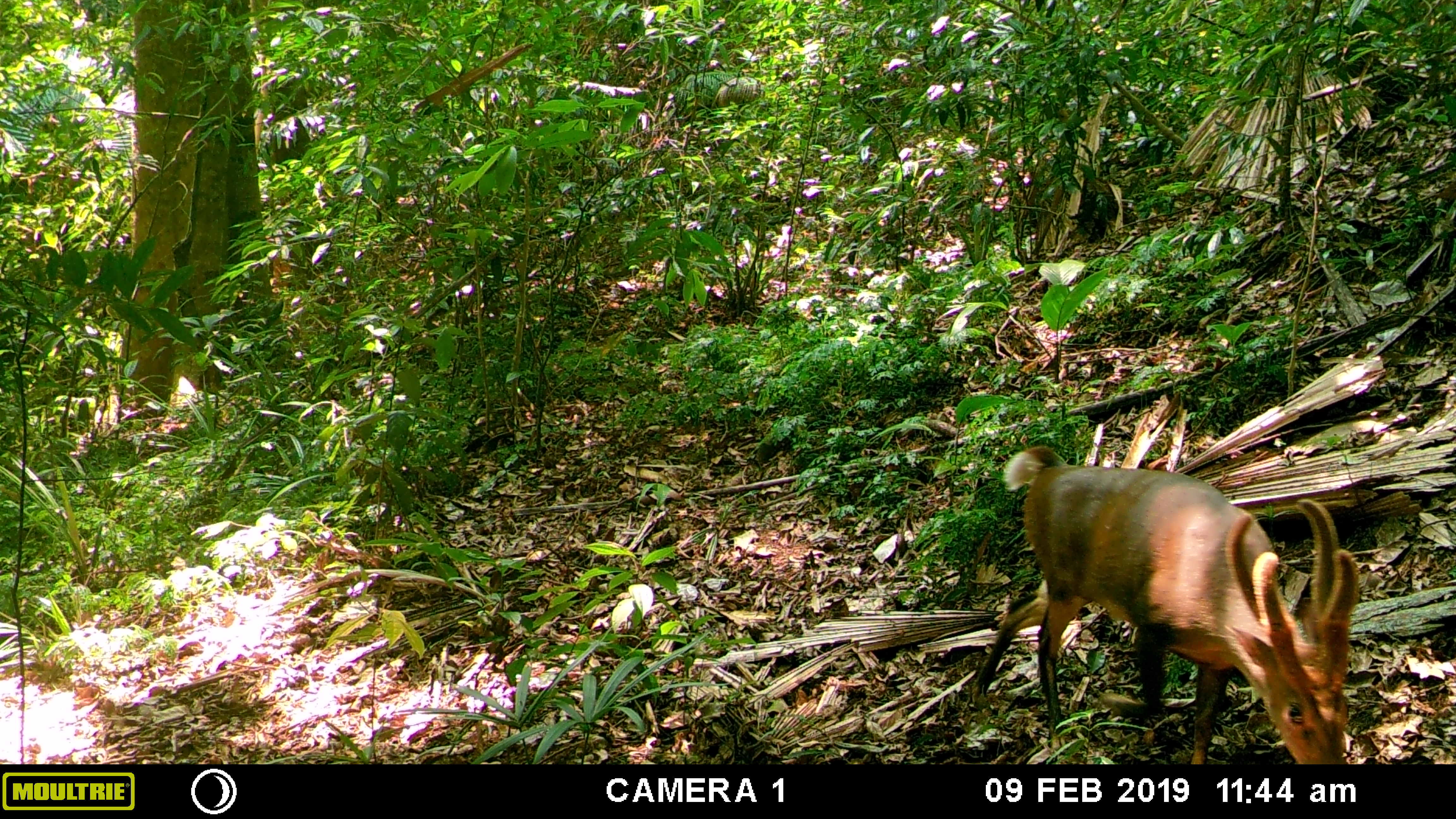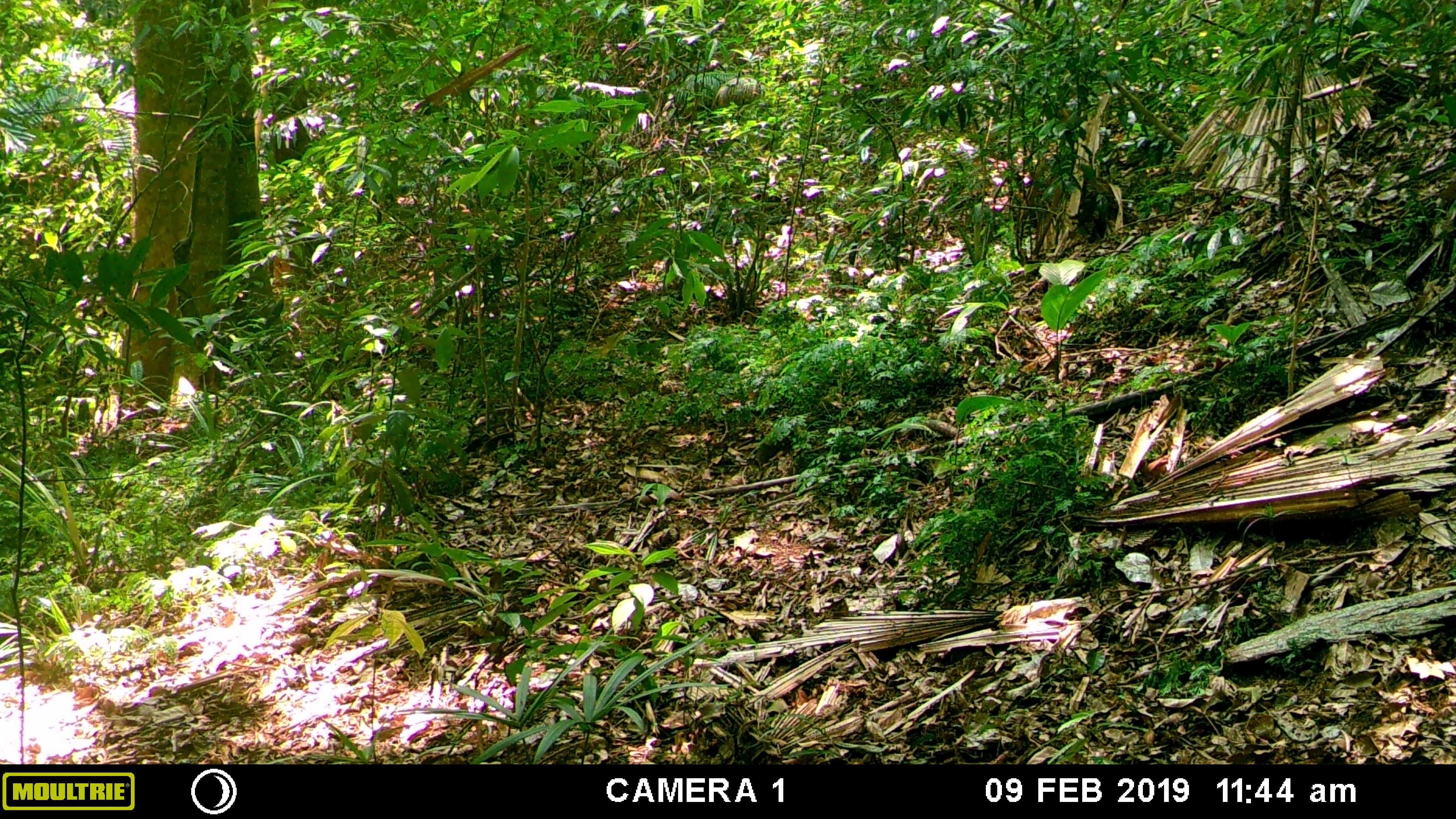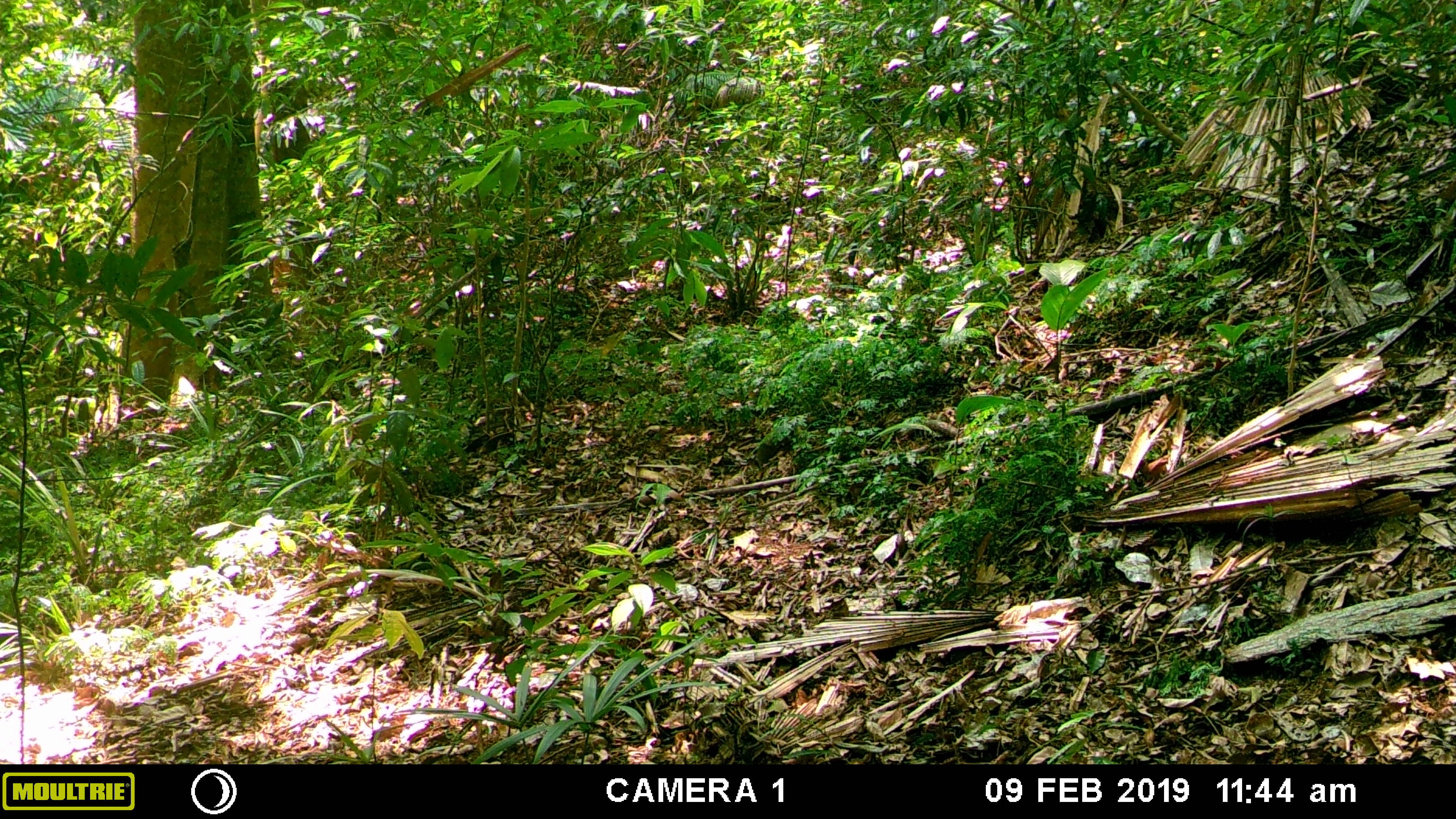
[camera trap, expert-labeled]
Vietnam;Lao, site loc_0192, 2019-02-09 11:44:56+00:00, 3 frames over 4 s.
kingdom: Animalia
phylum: Chordata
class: Mammalia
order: Artiodactyla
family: Cervidae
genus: Muntiacus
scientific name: Muntiacus vuquangensis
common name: large-antlered muntjac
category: large antlered muntjac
Large antlered muntjac (large-antlered muntjac) (Muntiacus vuquangensis). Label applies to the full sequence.